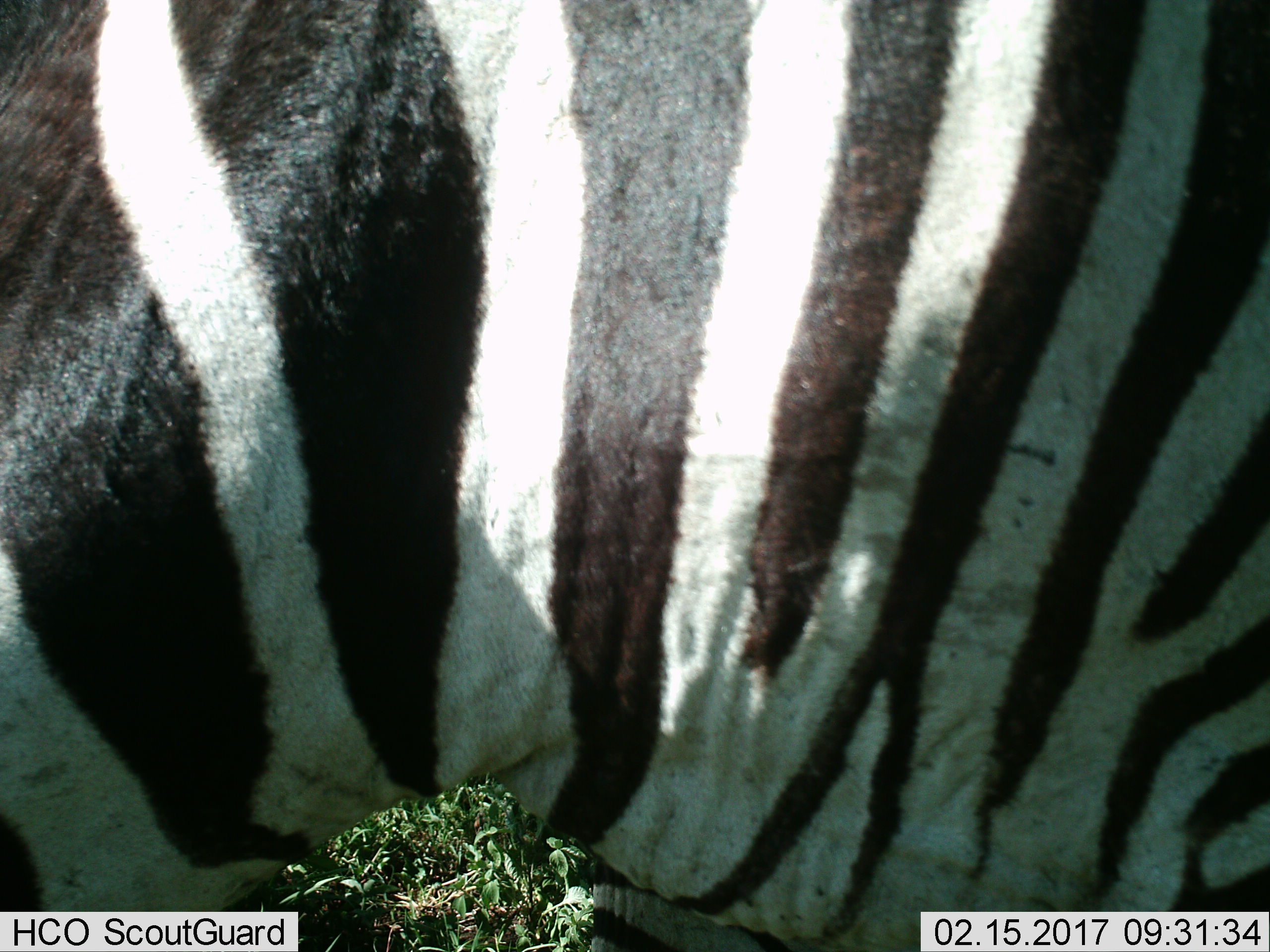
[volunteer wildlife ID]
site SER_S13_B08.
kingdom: Animalia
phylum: Chordata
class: Mammalia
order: Perissodactyla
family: Equidae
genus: Equus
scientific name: Equus quagga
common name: plains zebra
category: zebraplains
Zebraplains (plains zebra) (Equus quagga), count 1. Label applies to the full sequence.